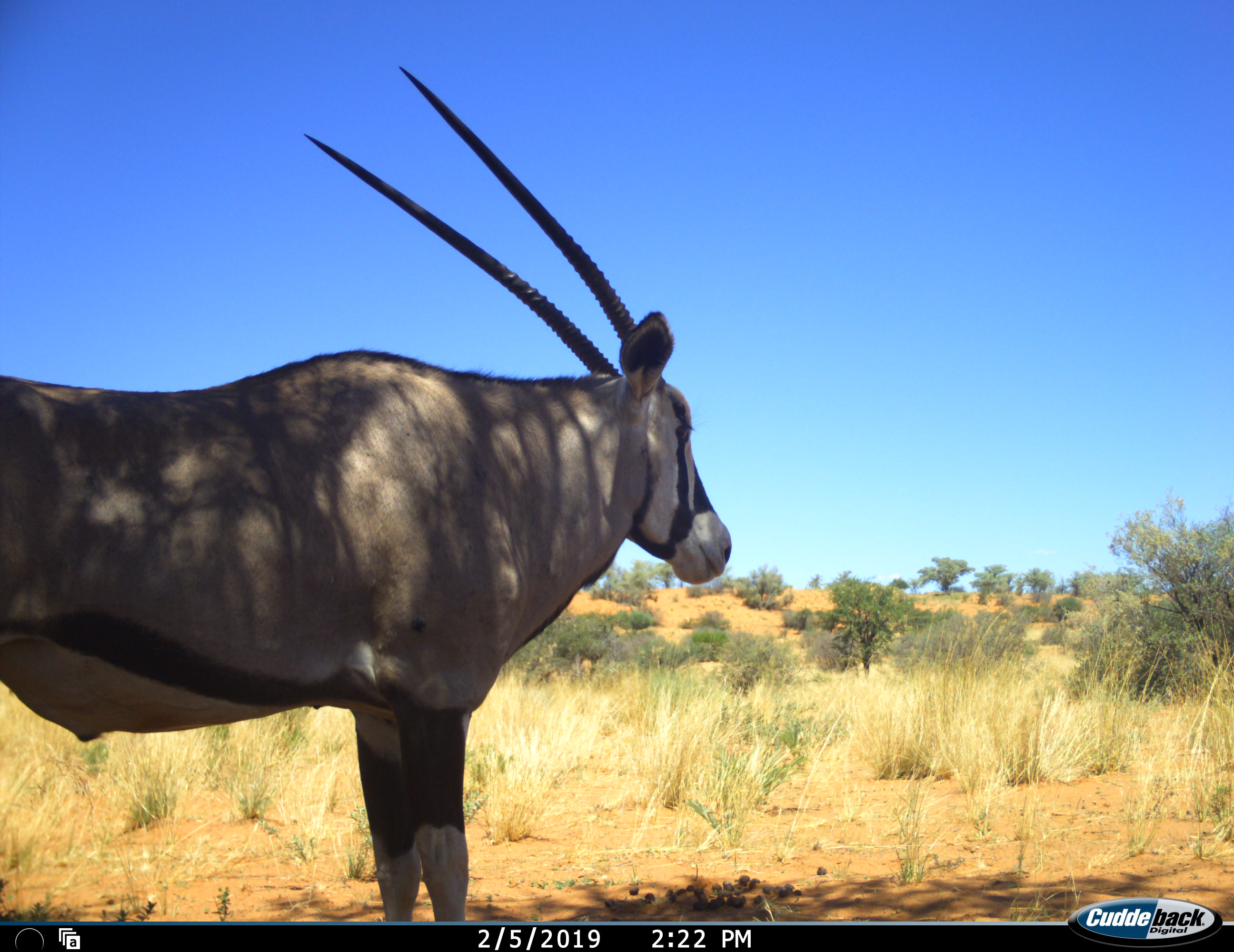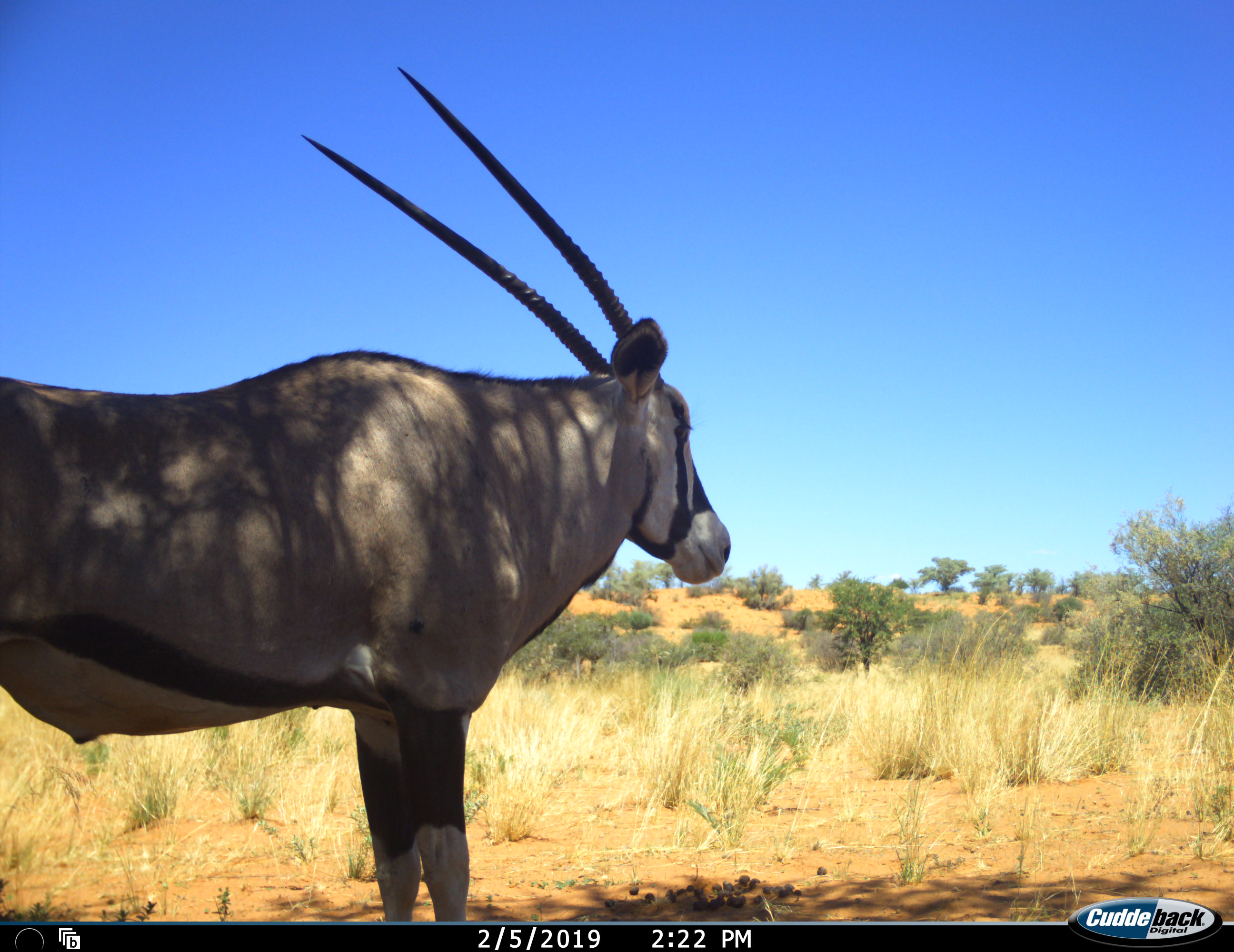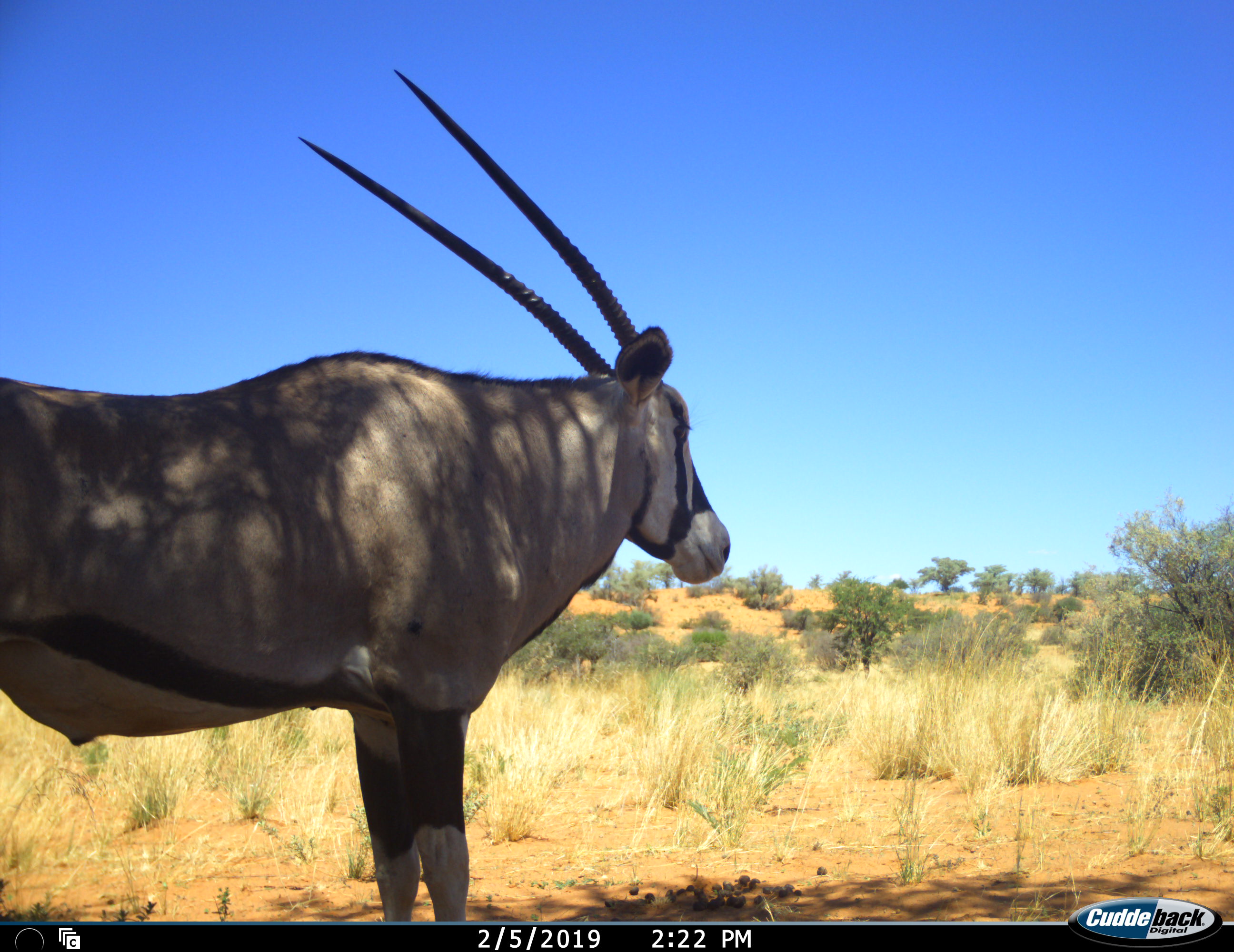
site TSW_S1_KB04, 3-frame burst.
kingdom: Animalia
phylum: Chordata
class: Mammalia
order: Artiodactyla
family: Bovidae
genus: Oryx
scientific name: Oryx gazella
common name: gemsbok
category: oryx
Oryx (gemsbok) (Oryx gazella), count 1. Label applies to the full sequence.